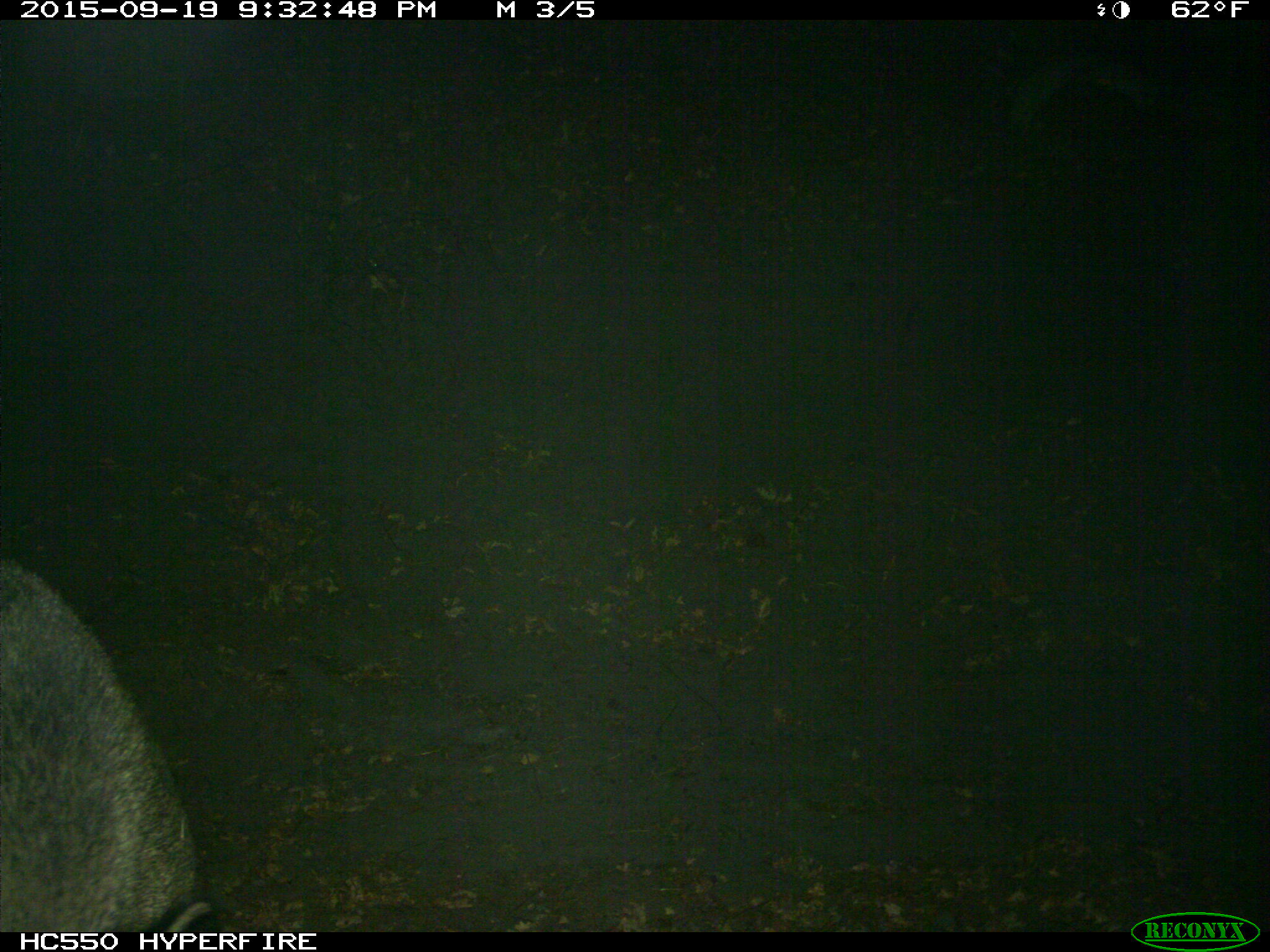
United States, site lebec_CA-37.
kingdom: Animalia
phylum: Chordata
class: Mammalia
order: Artiodactyla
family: Suidae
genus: Sus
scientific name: Sus scrofa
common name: wild boar